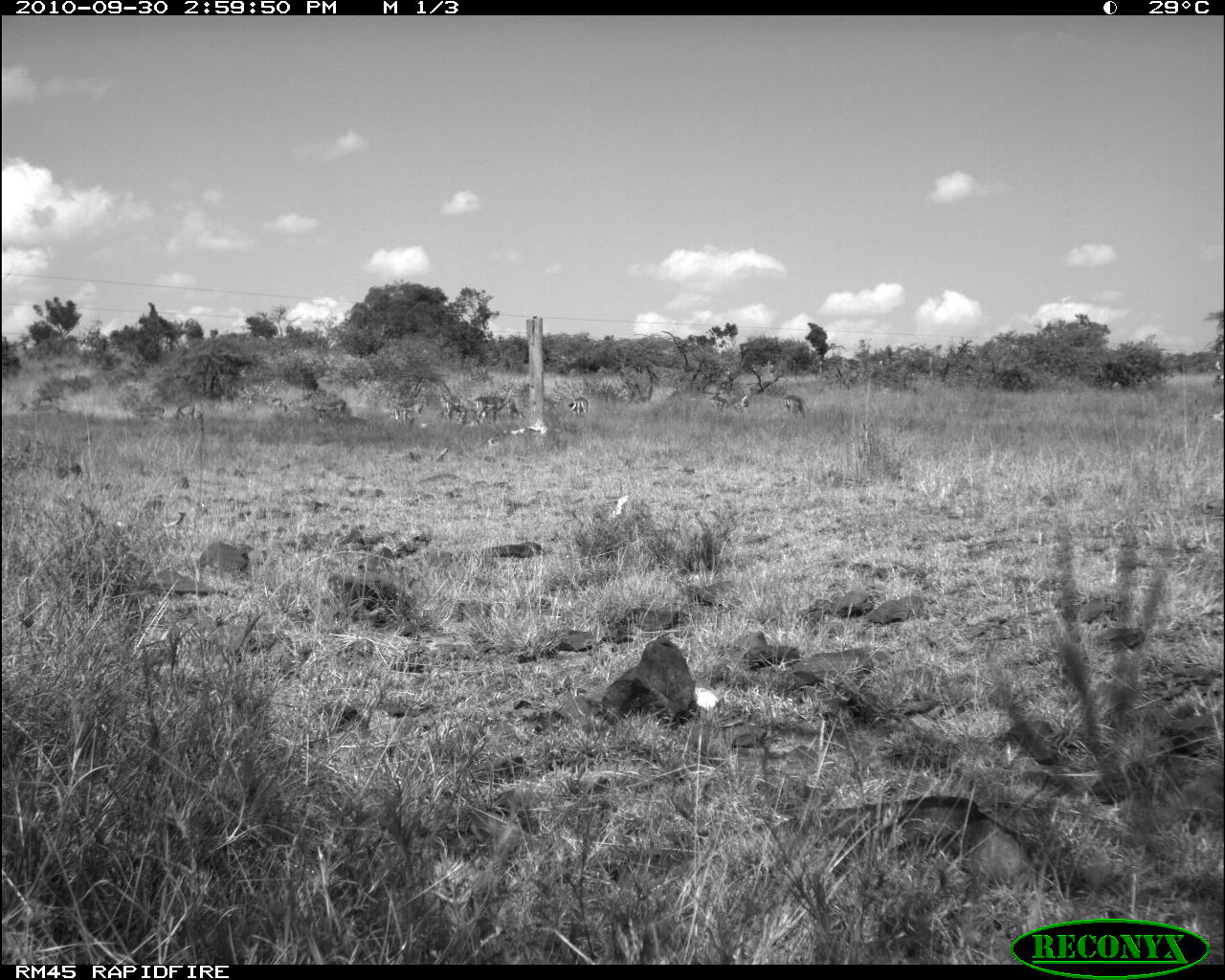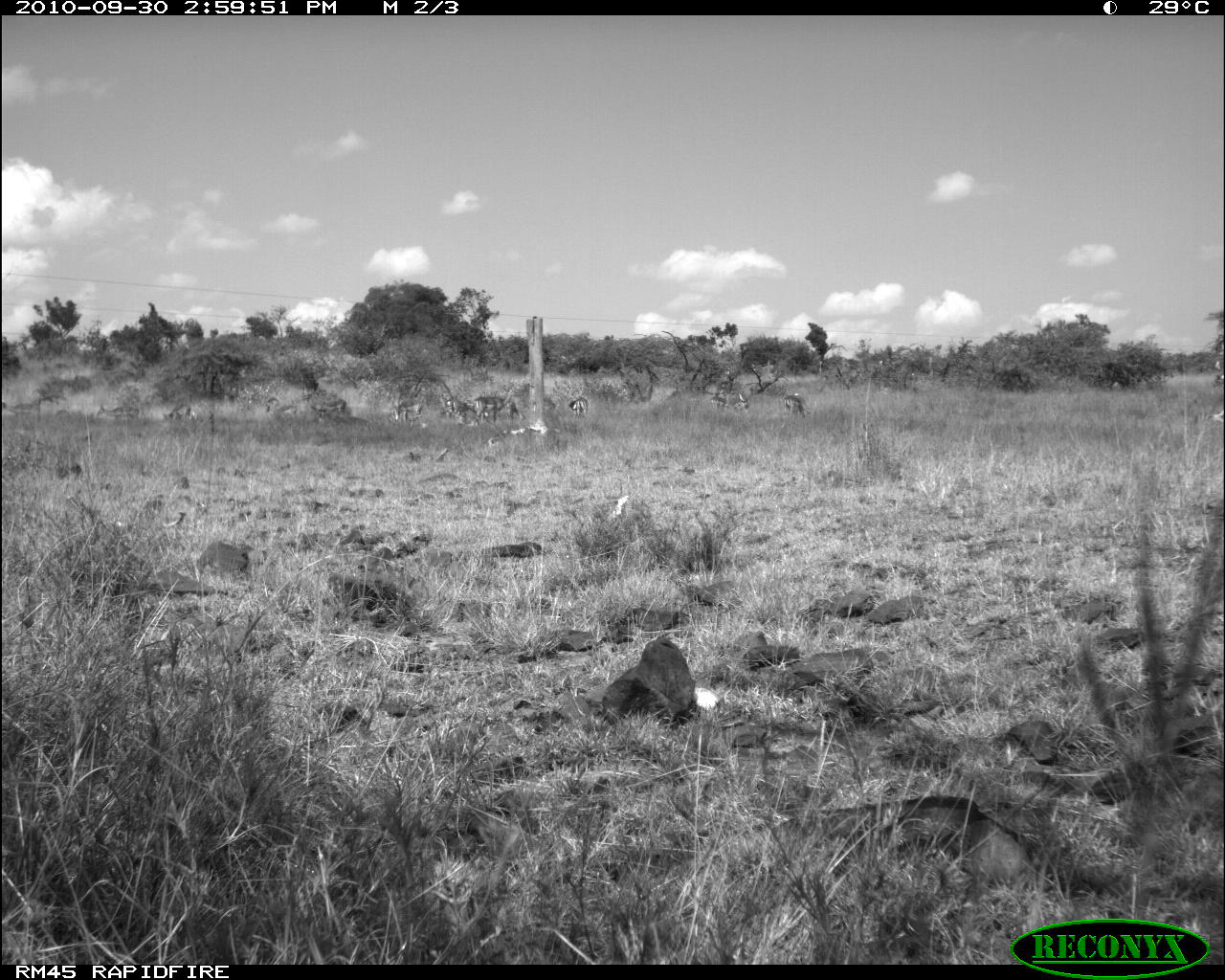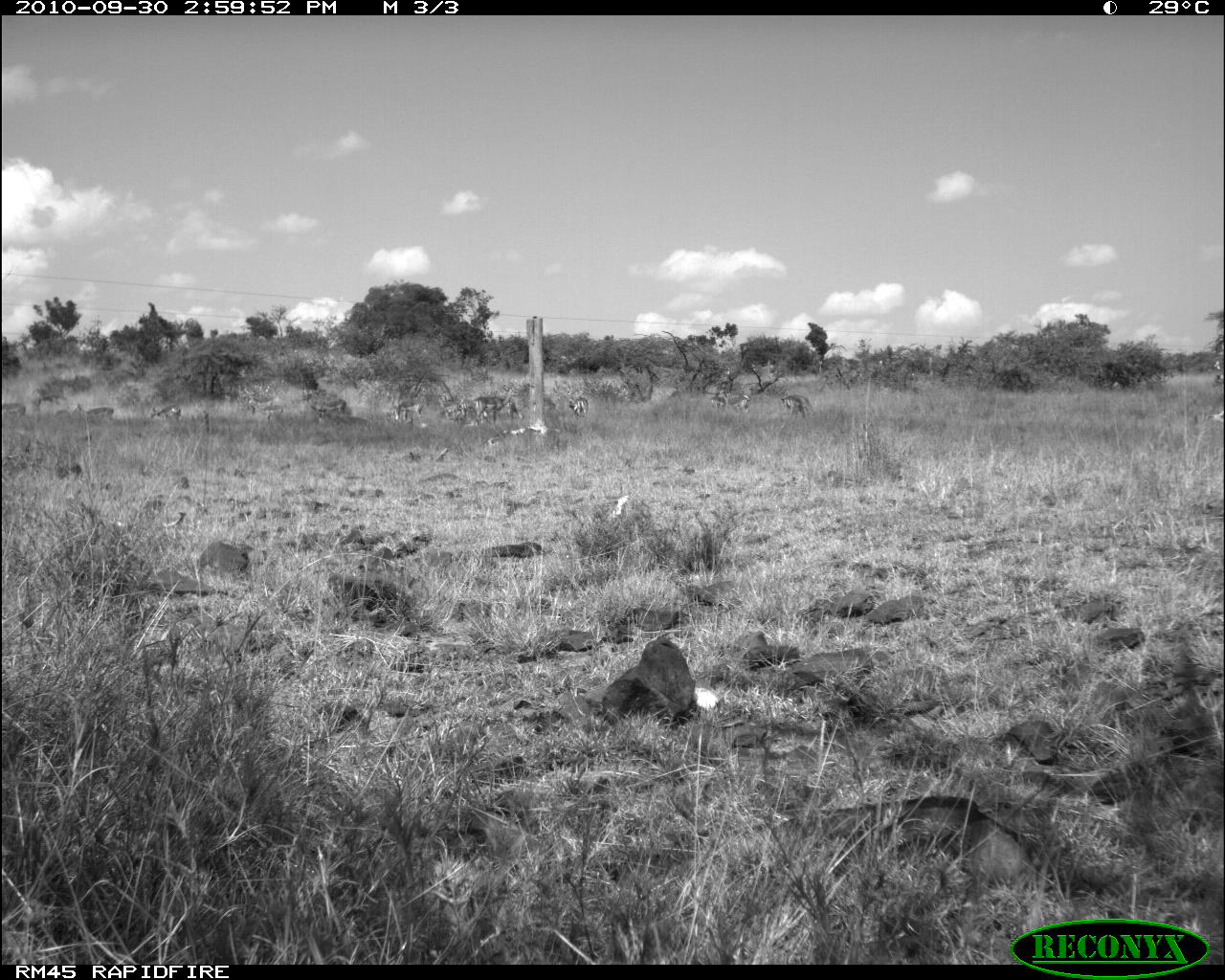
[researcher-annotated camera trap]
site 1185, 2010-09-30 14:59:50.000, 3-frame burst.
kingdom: Animalia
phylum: Chordata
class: Mammalia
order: Artiodactyla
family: Bovidae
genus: Aepyceros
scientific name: Aepyceros melampus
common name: impala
Aepyceros melampus (impala), count 11.